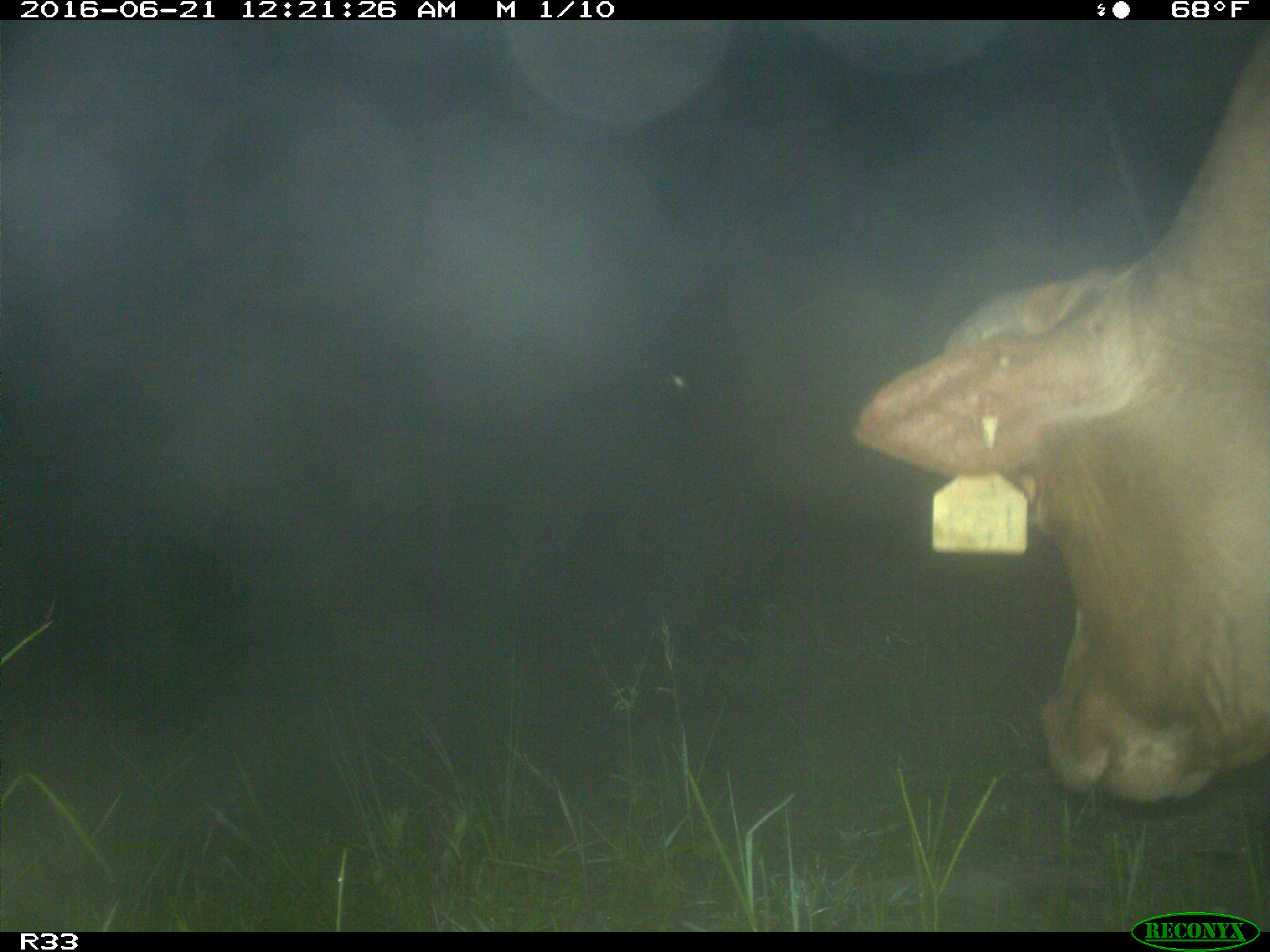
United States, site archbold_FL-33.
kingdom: Animalia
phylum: Chordata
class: Mammalia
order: Artiodactyla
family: Bovidae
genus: Bos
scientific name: Bos taurus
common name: domestic cow